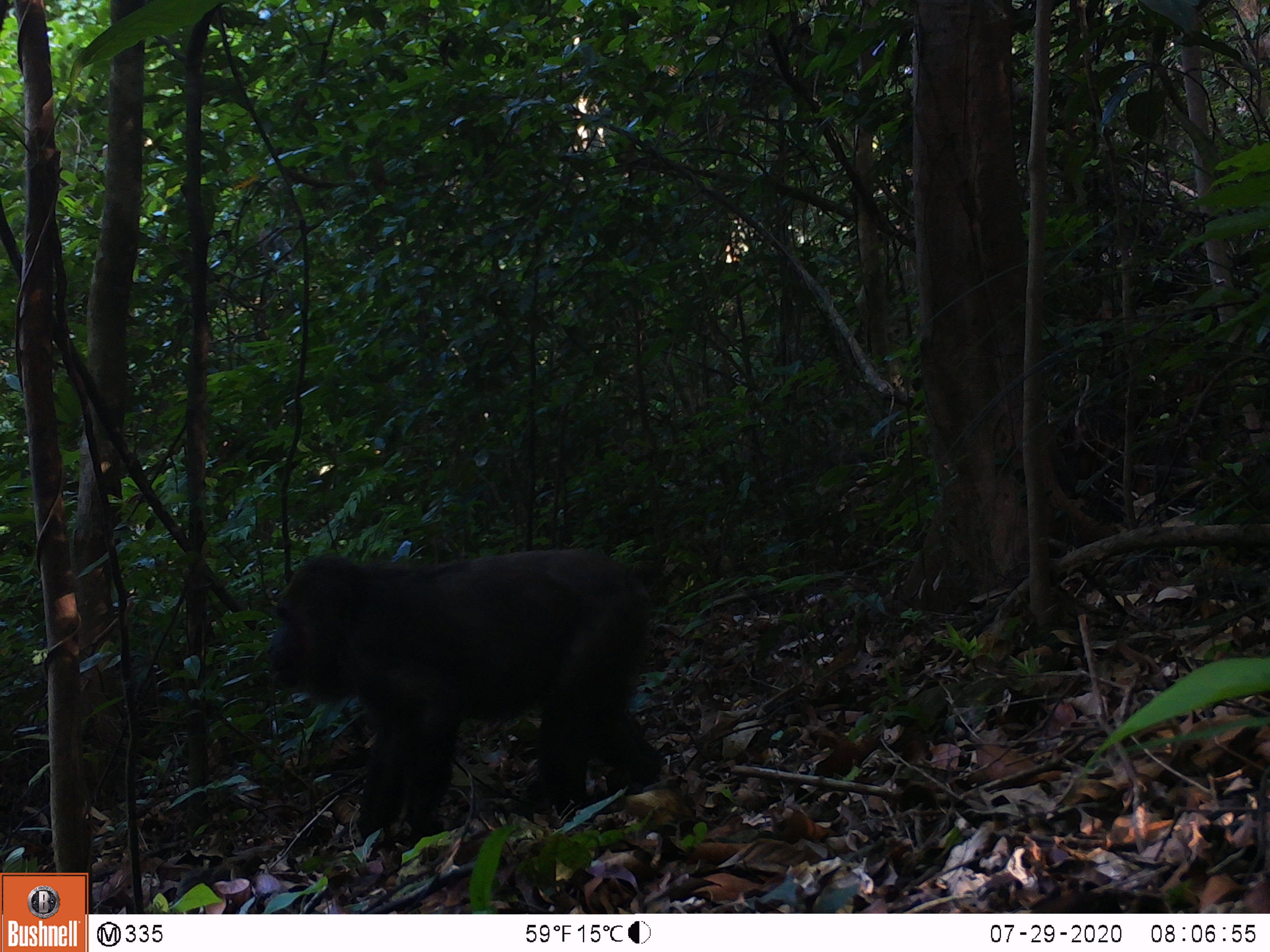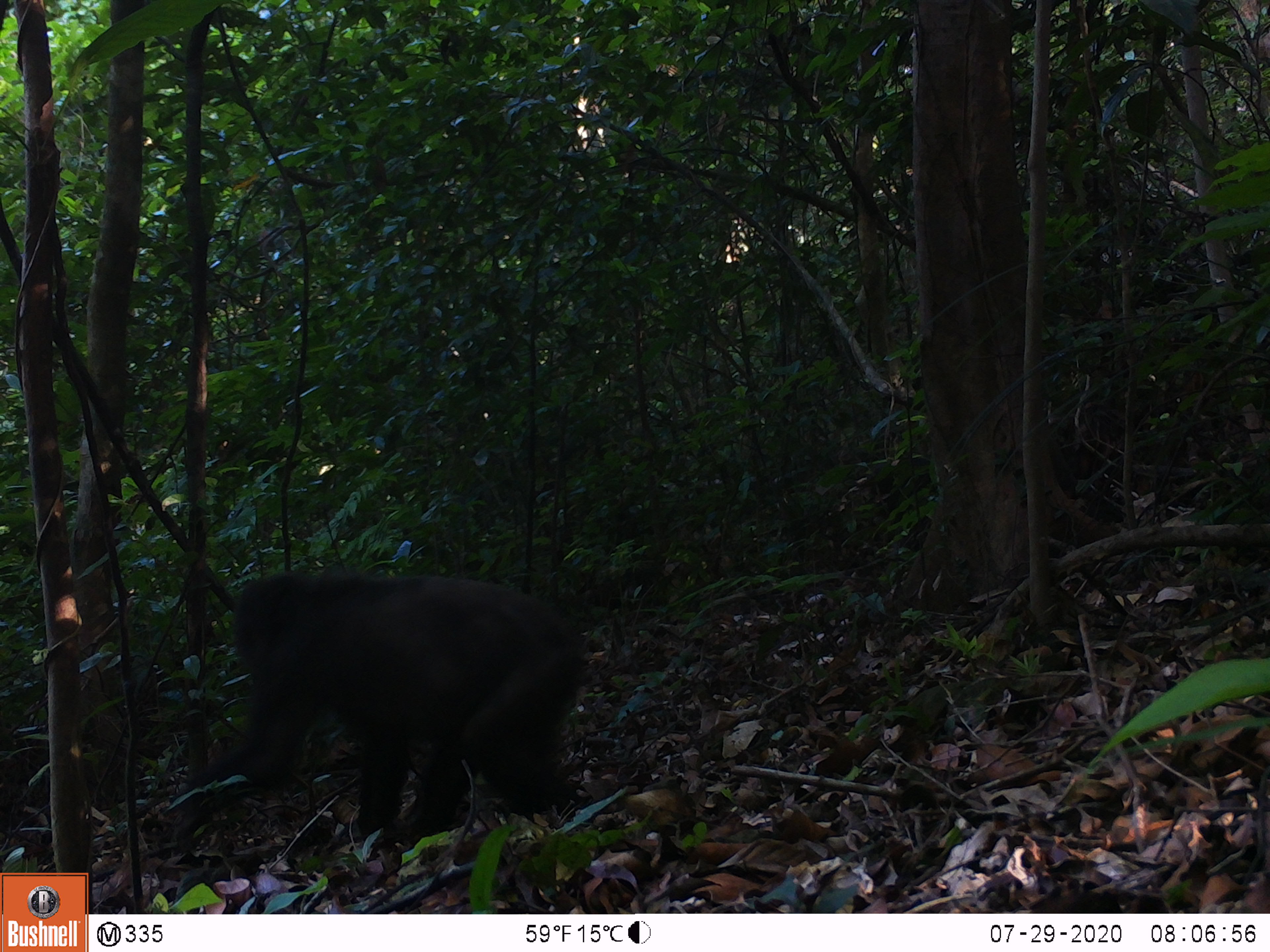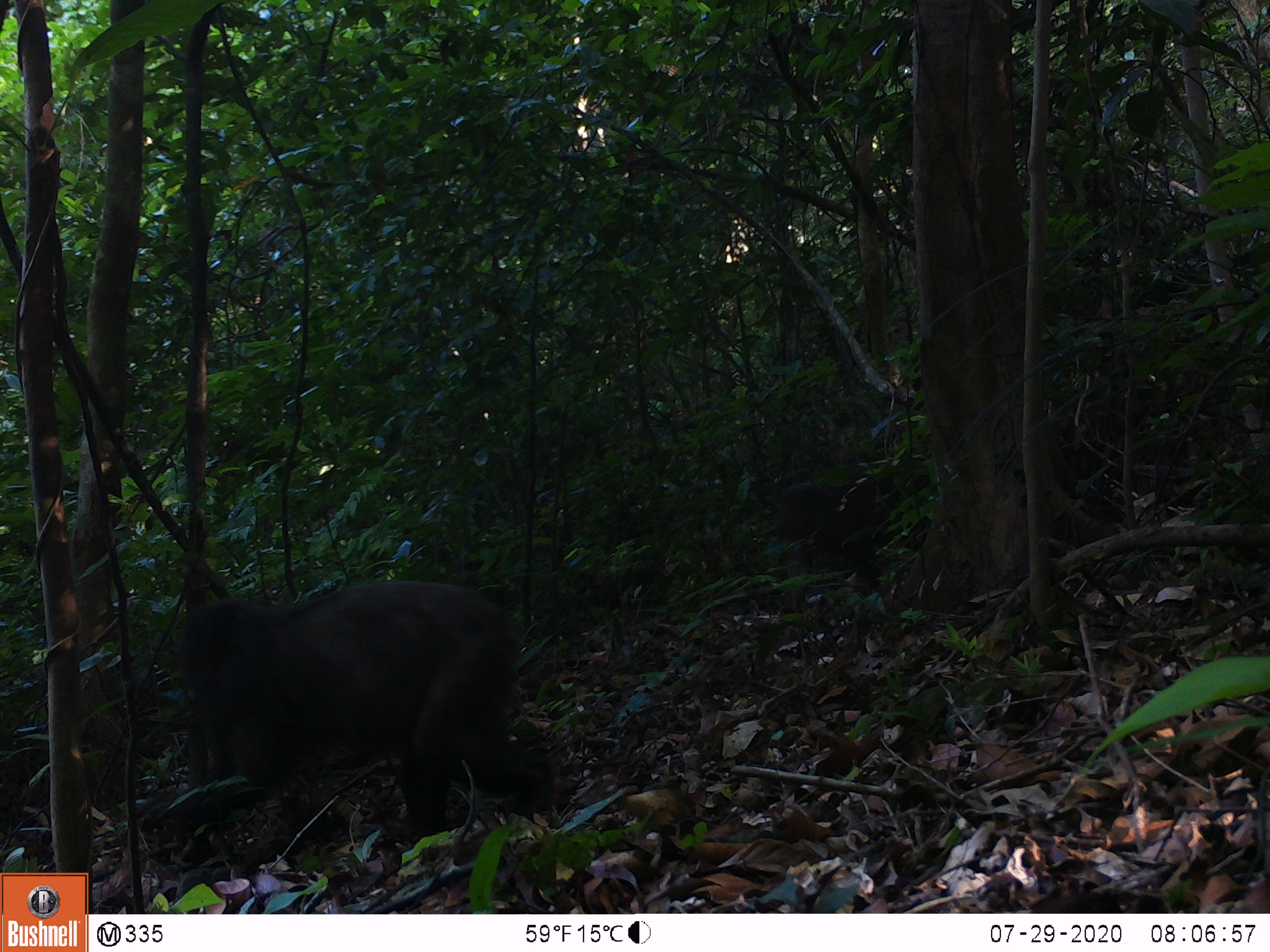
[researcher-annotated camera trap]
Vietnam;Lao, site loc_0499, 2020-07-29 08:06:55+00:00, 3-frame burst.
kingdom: Animalia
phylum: Chordata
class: Mammalia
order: Primates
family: Cercopithecidae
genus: Macaca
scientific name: Macaca arctoides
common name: stump-tailed macaque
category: stump tailed macaque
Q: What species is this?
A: Stump tailed macaque (stump-tailed macaque) (Macaca arctoides).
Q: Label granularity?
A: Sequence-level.